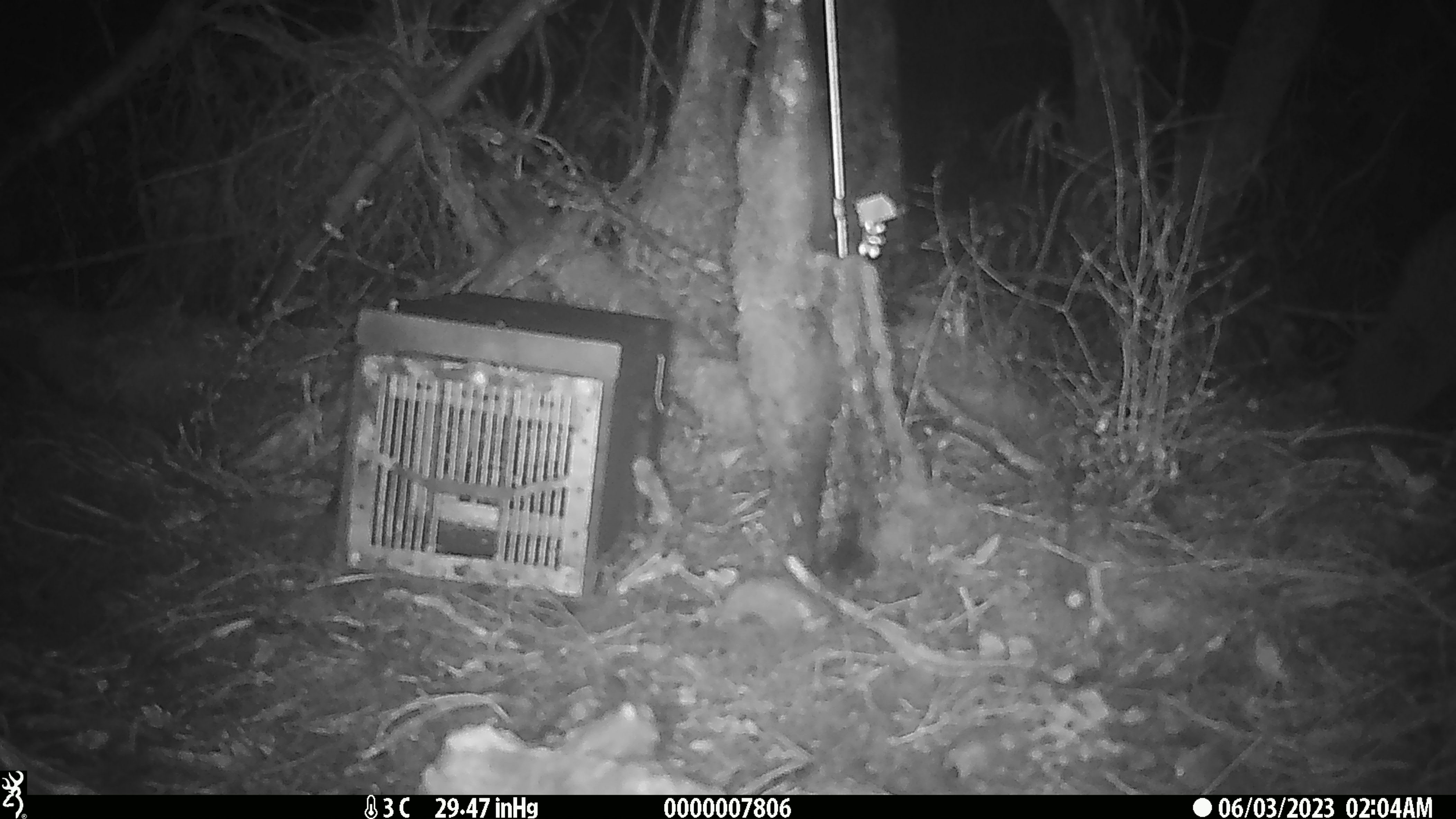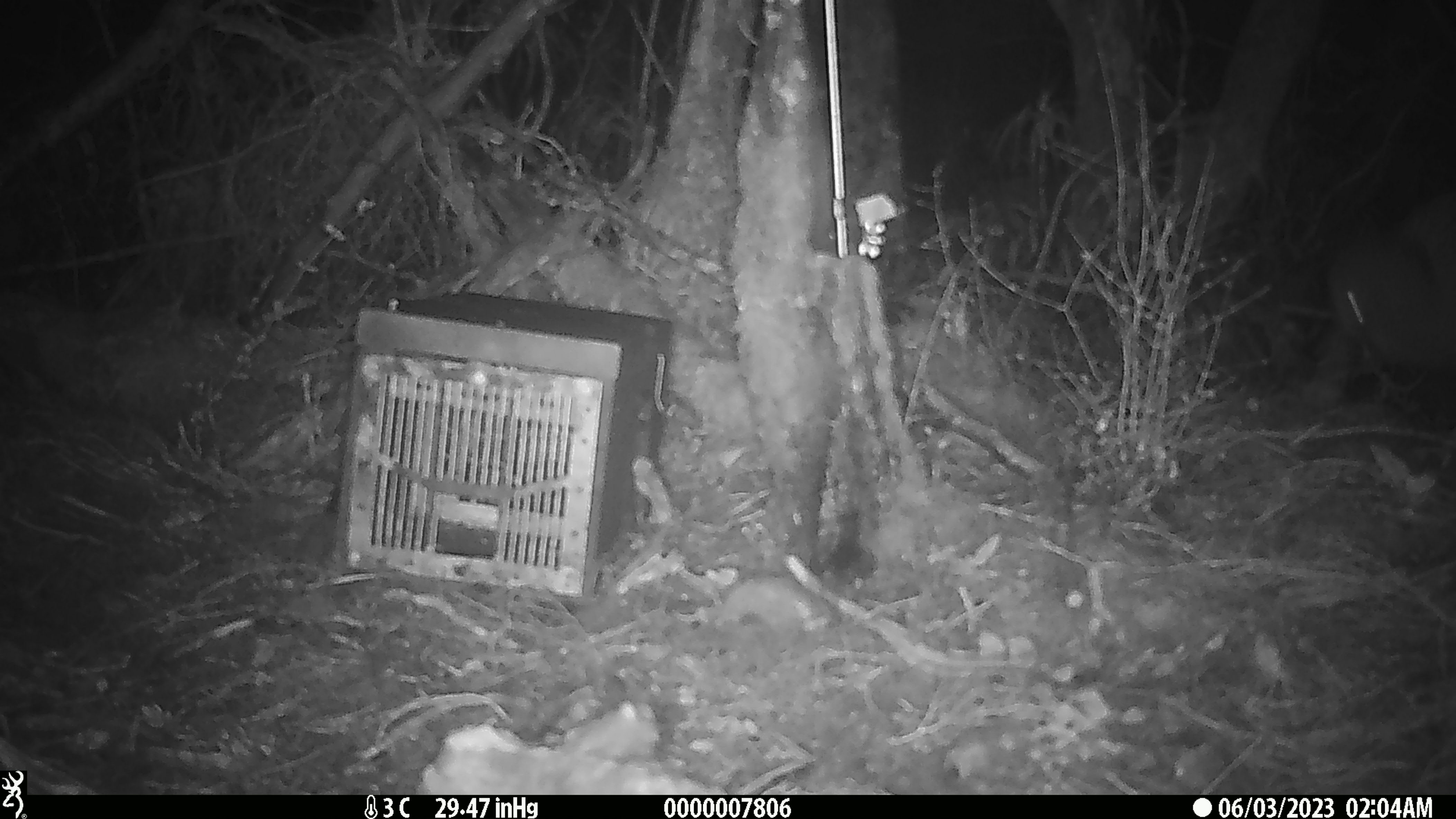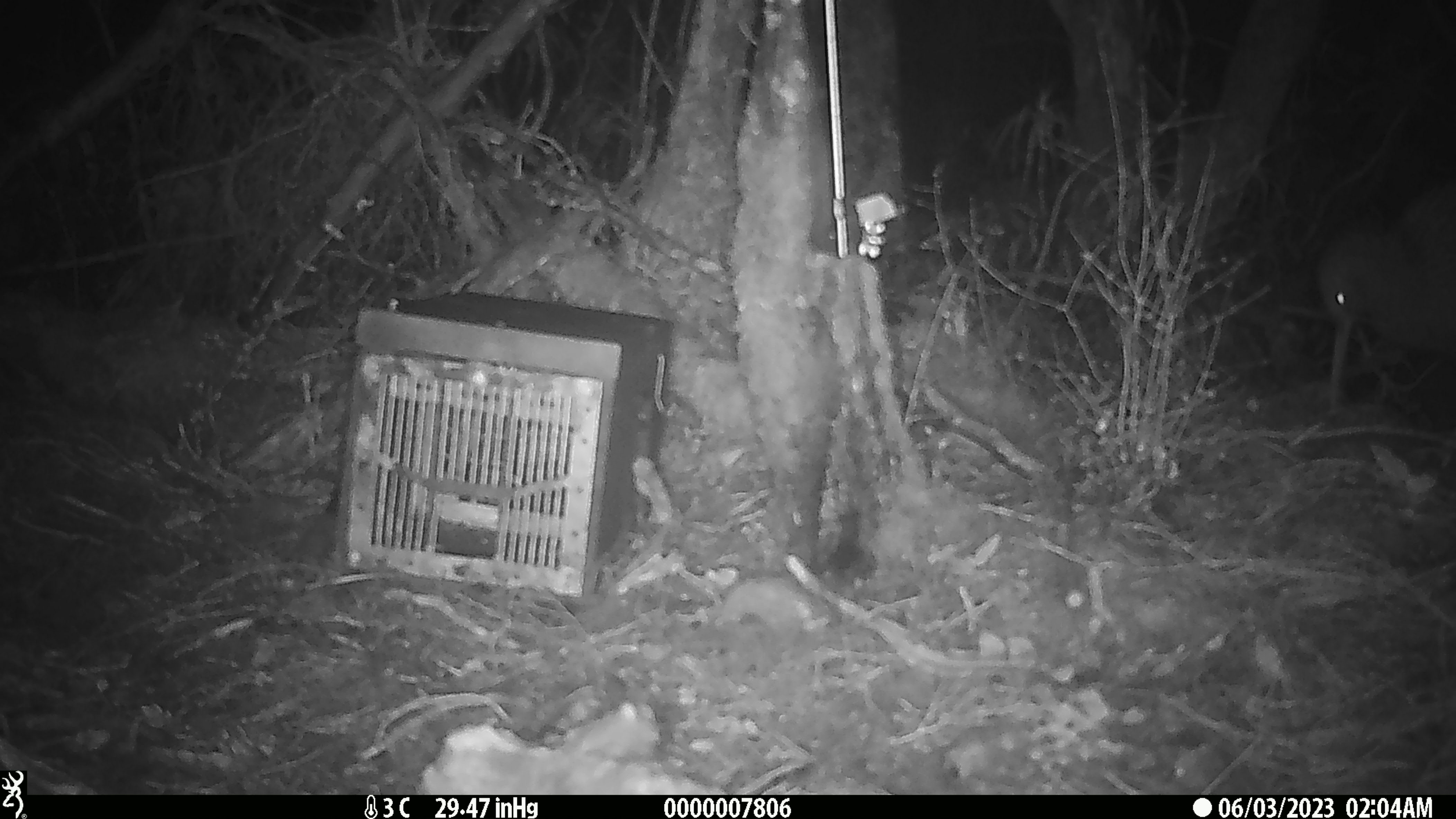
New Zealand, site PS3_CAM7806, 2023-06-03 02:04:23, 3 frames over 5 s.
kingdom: Animalia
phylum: Chordata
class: Aves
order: Apterygiformes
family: Apterygidae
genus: Apteryx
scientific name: Apteryx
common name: kiwi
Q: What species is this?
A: Kiwi (Apteryx).